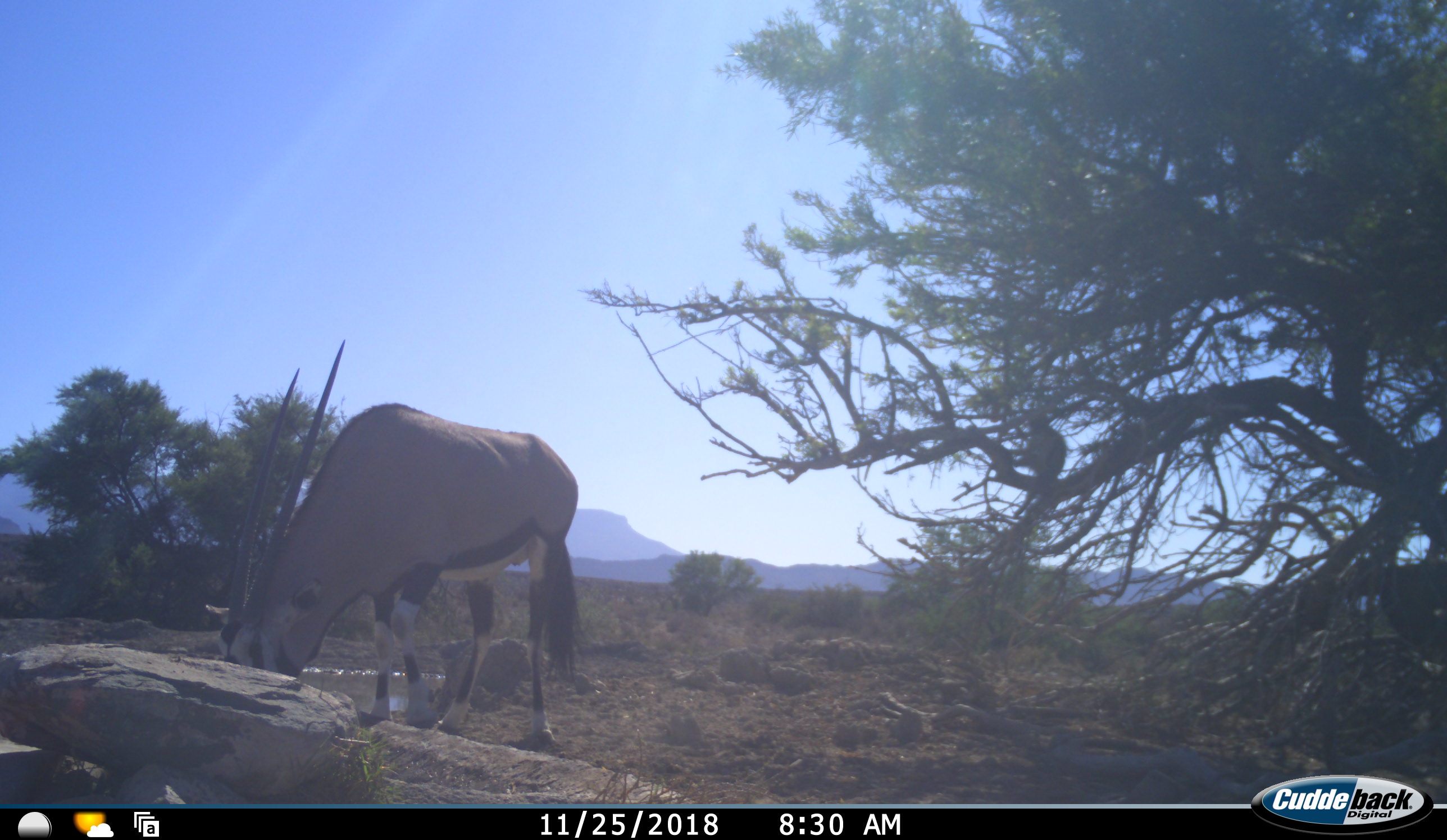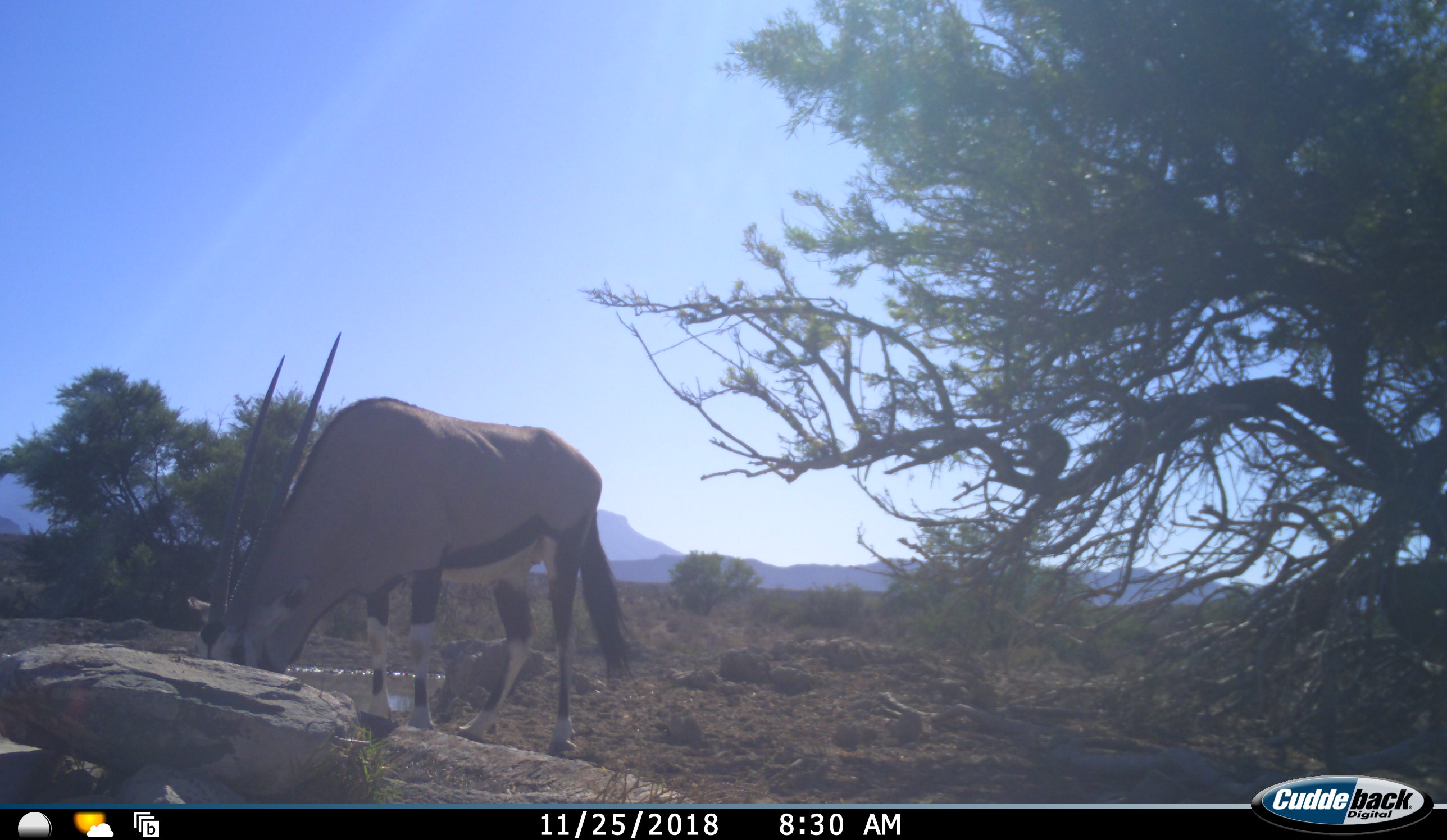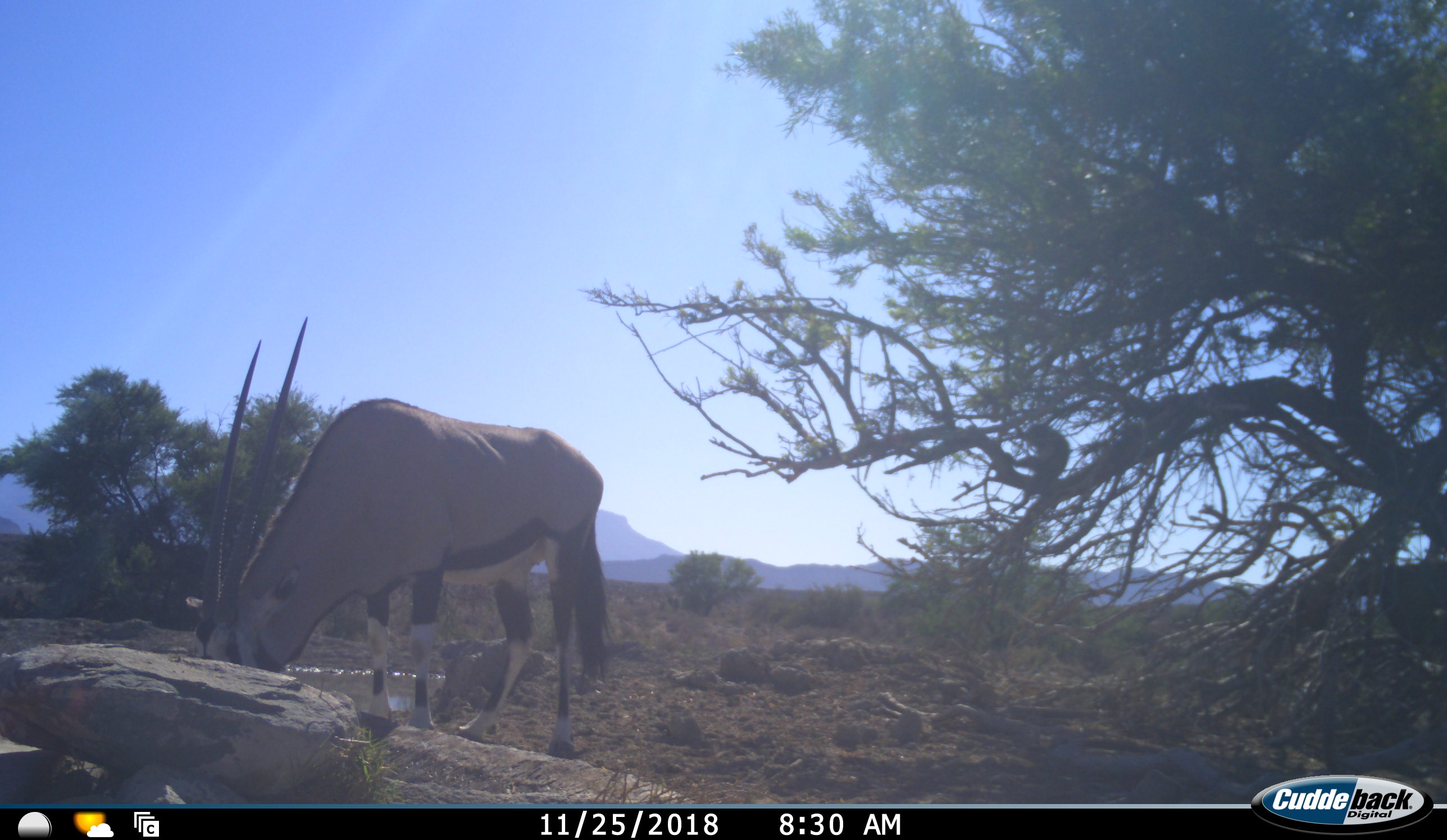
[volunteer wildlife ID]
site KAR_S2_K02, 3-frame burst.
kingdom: Animalia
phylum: Chordata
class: Mammalia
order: Artiodactyla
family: Bovidae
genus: Oryx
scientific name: Oryx gazella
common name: gemsbok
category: oryx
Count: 1.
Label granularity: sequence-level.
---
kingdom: Animalia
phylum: Chordata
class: Mammalia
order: Primates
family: Cercopithecidae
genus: Chlorocebus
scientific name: Chlorocebus pygerythrus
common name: vervet monkey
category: monkeyvervet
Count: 1.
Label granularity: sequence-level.